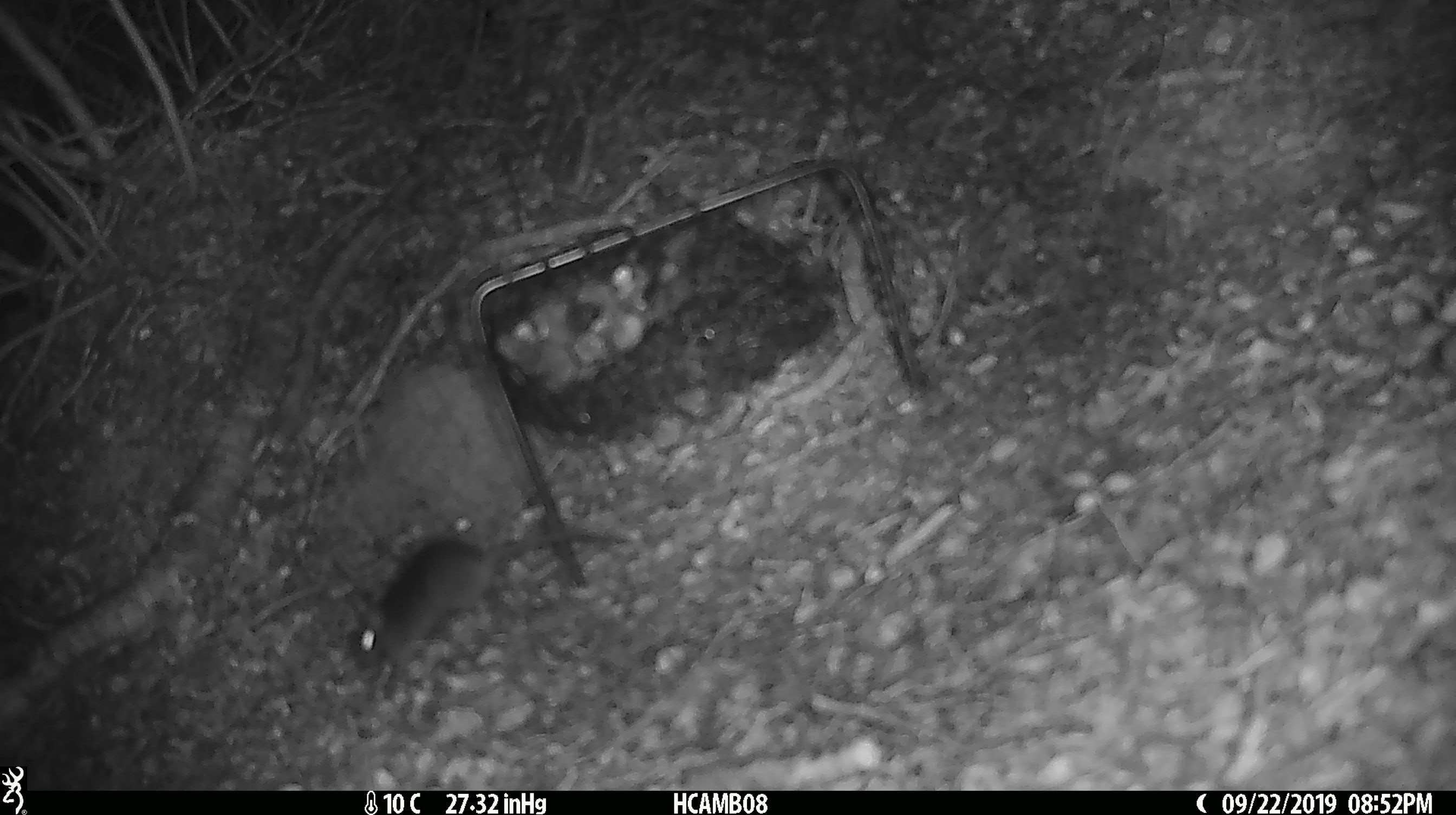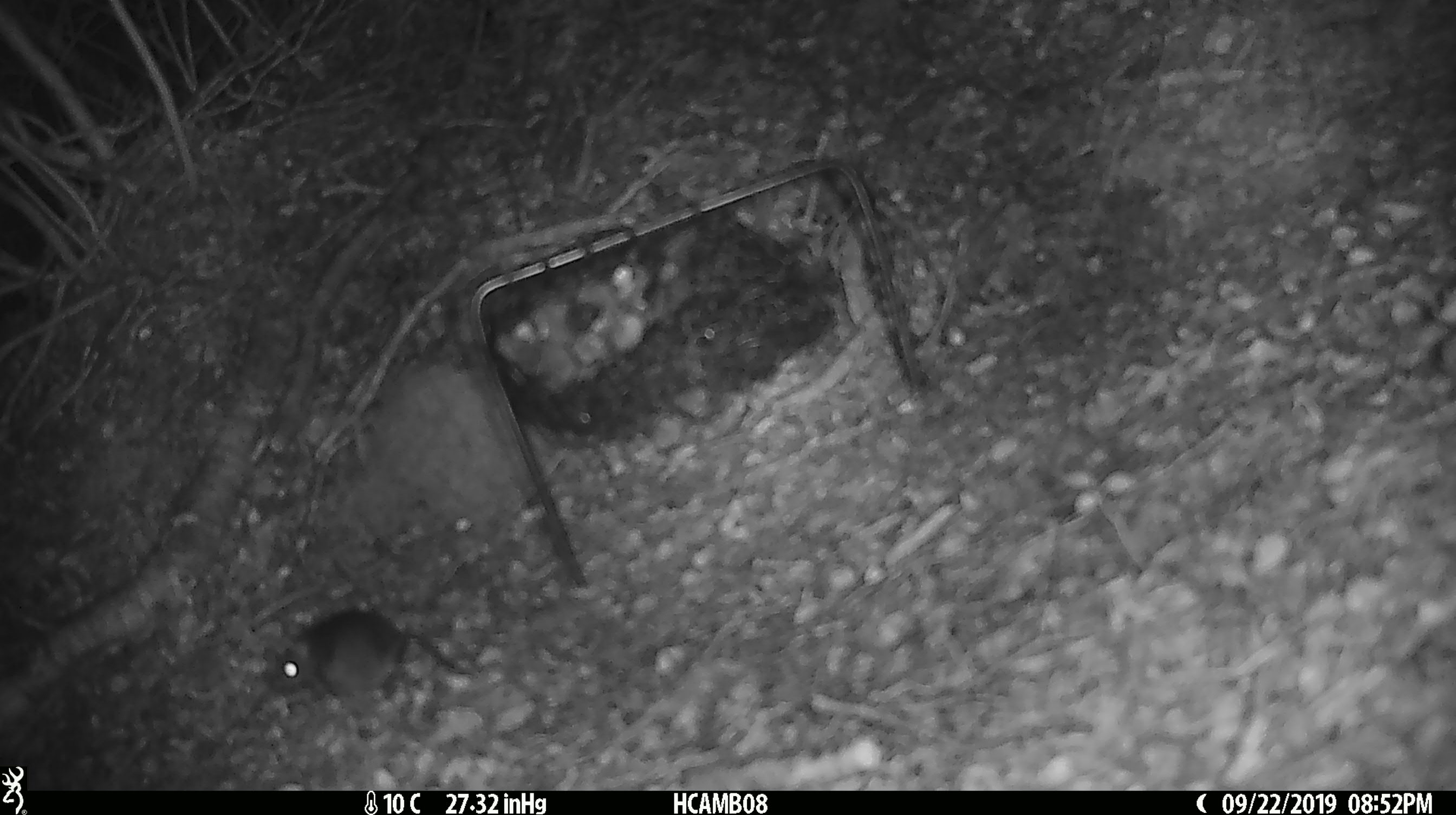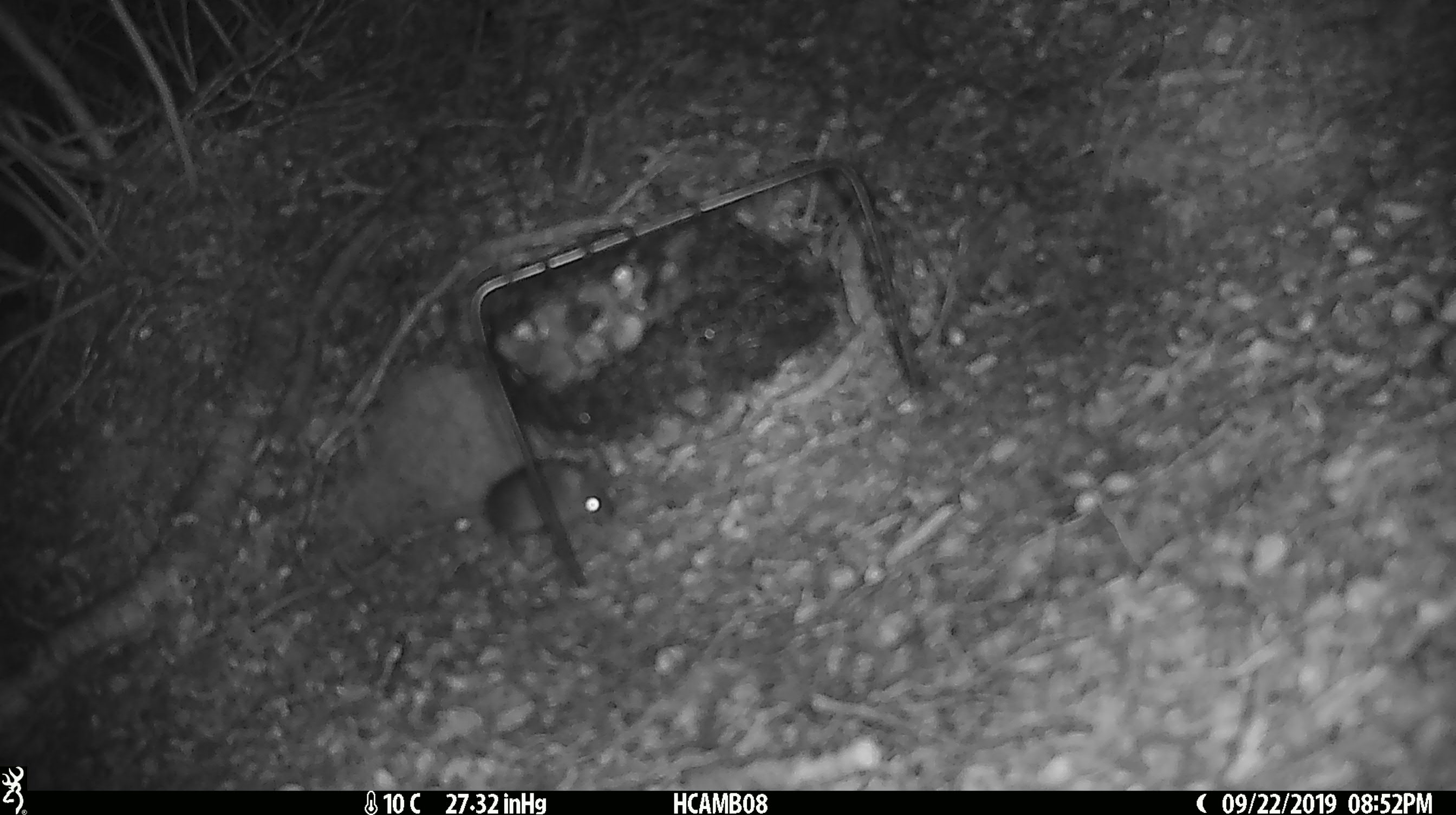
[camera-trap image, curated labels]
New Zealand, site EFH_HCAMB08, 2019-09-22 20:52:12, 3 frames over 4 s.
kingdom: Animalia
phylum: Chordata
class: Mammalia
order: Rodentia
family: Muridae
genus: Mus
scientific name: Mus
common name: mouse